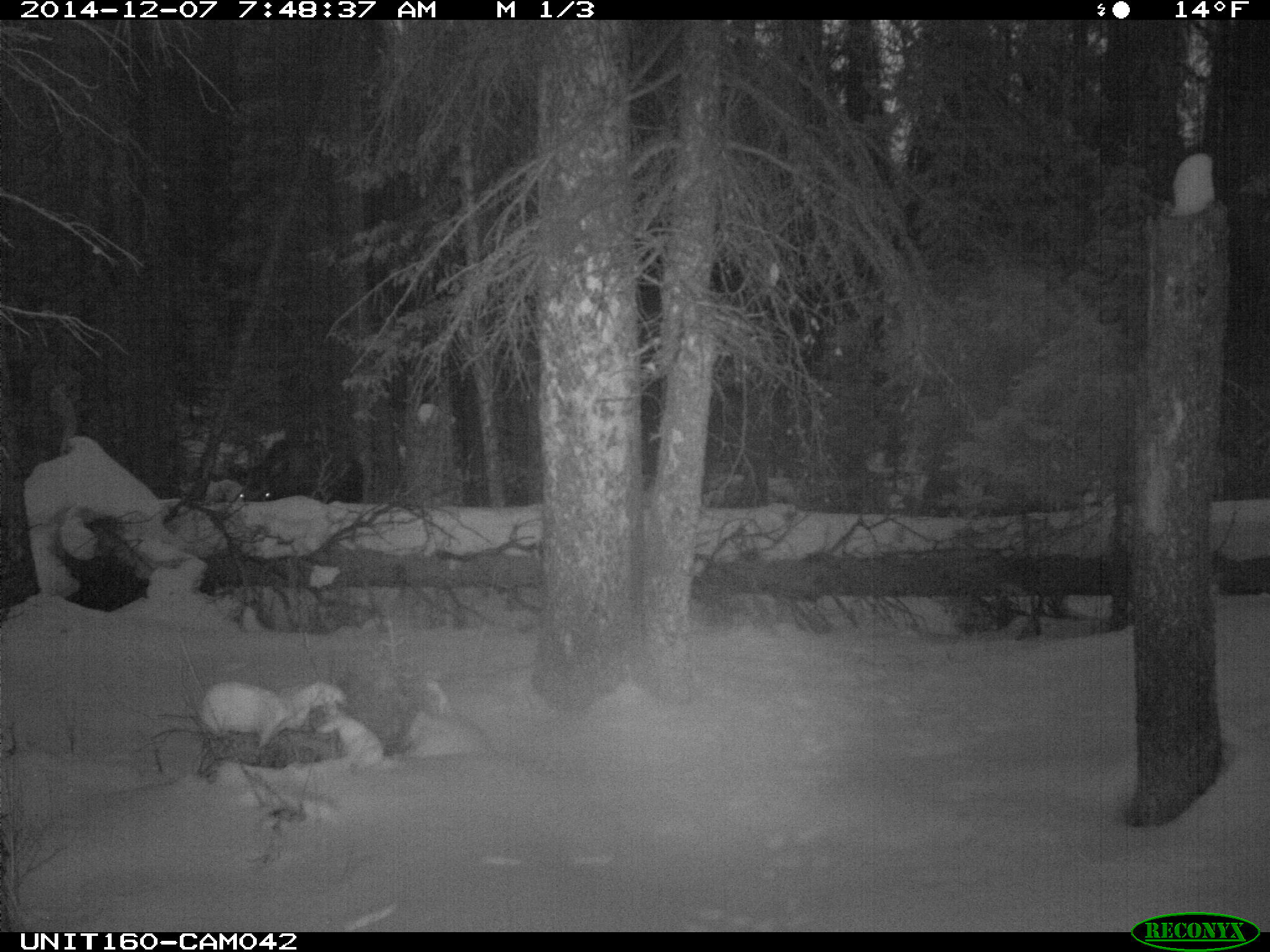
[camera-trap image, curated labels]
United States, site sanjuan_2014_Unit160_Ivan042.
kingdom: Animalia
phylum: Chordata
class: Mammalia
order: Artiodactyla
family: Cervidae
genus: Alces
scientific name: Alces alces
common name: moose